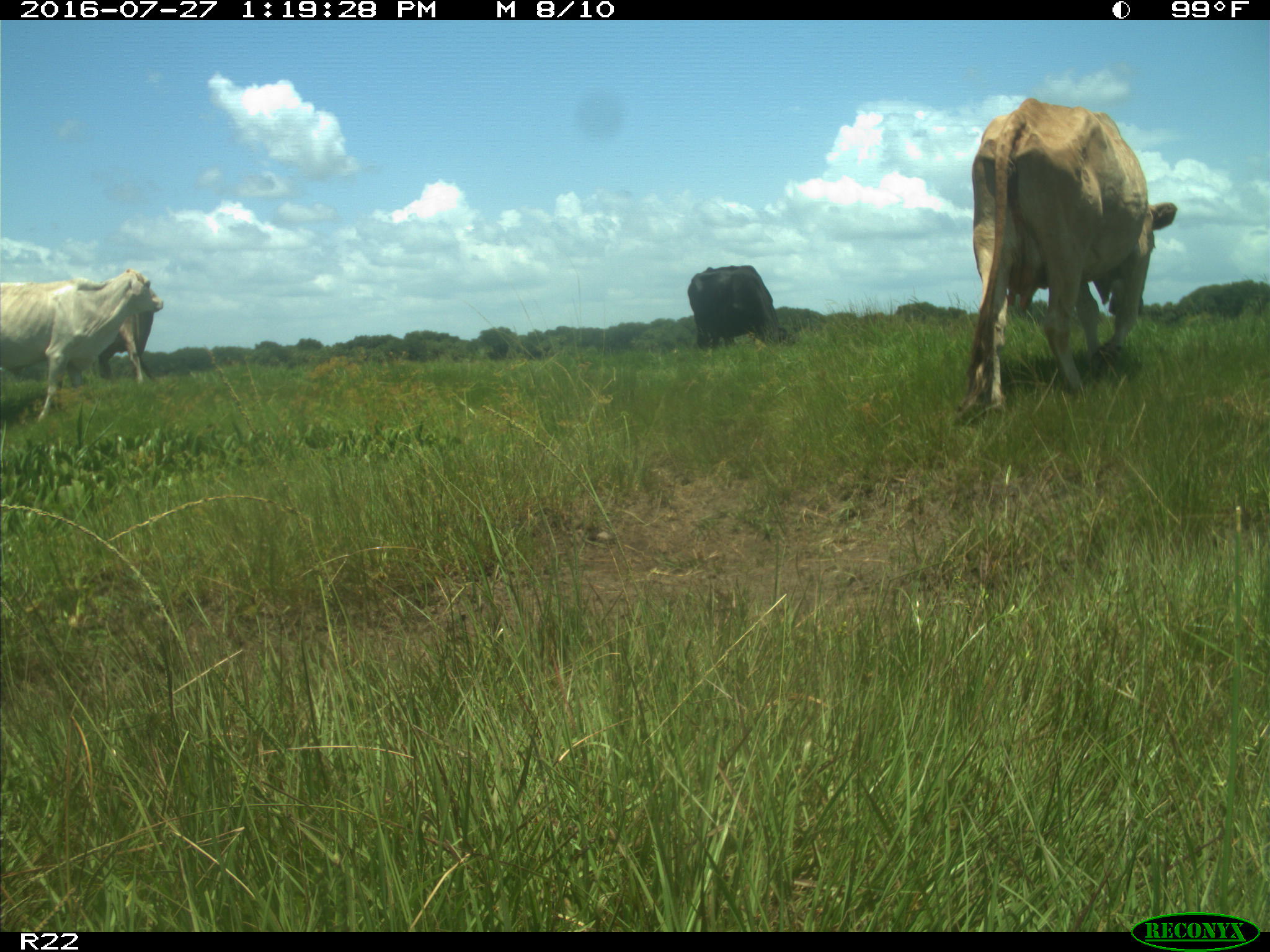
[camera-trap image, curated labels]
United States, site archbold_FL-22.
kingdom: Animalia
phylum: Chordata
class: Mammalia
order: Artiodactyla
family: Bovidae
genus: Bos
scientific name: Bos taurus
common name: domestic cow